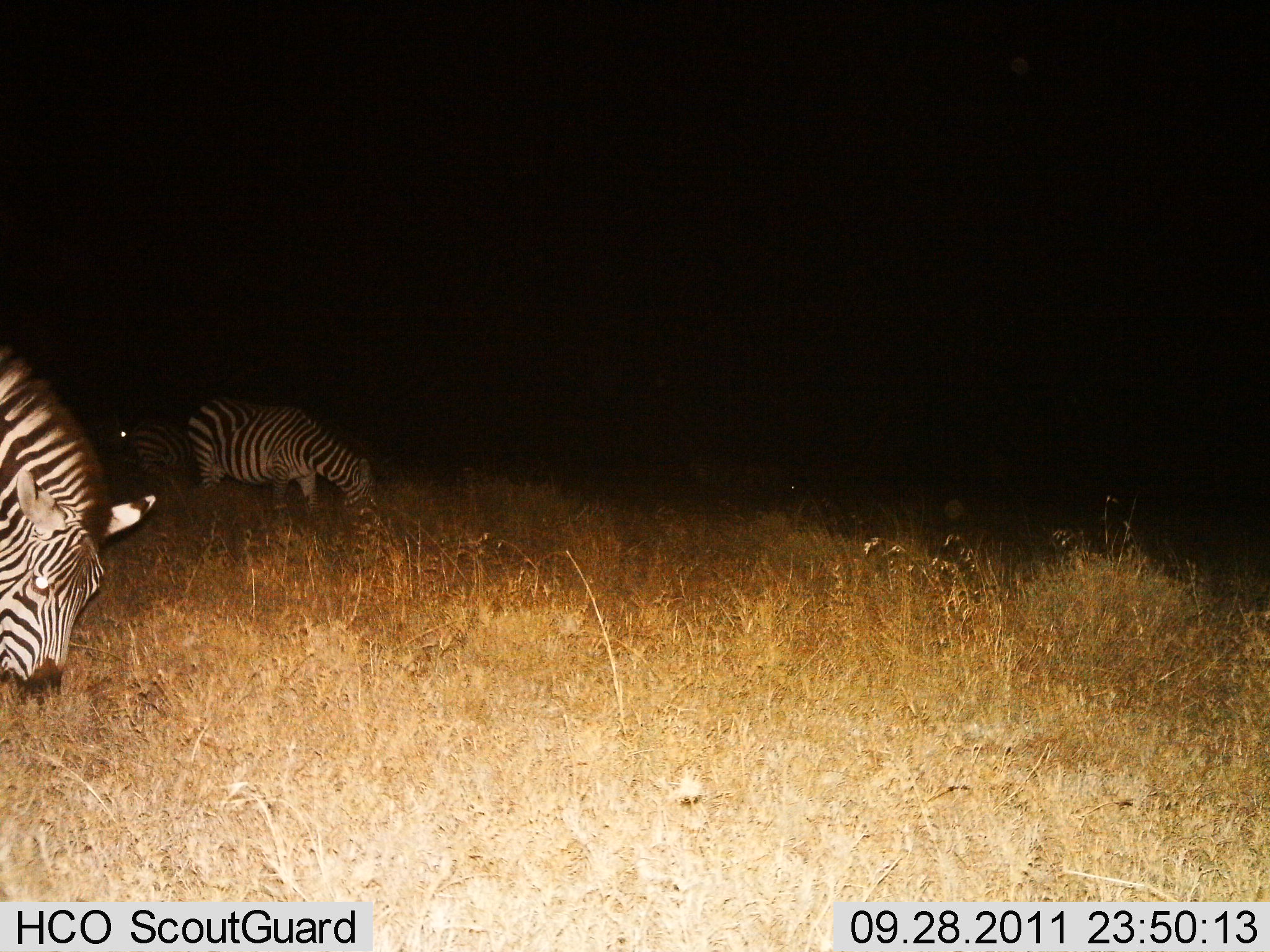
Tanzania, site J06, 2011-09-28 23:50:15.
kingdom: Animalia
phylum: Chordata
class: Mammalia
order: Perissodactyla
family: Equidae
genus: Equus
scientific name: Equus quagga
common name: plains zebra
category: zebra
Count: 3.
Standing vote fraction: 14%.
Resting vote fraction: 0%.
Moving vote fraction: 0%.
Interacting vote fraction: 0%.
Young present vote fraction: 0%.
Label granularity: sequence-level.